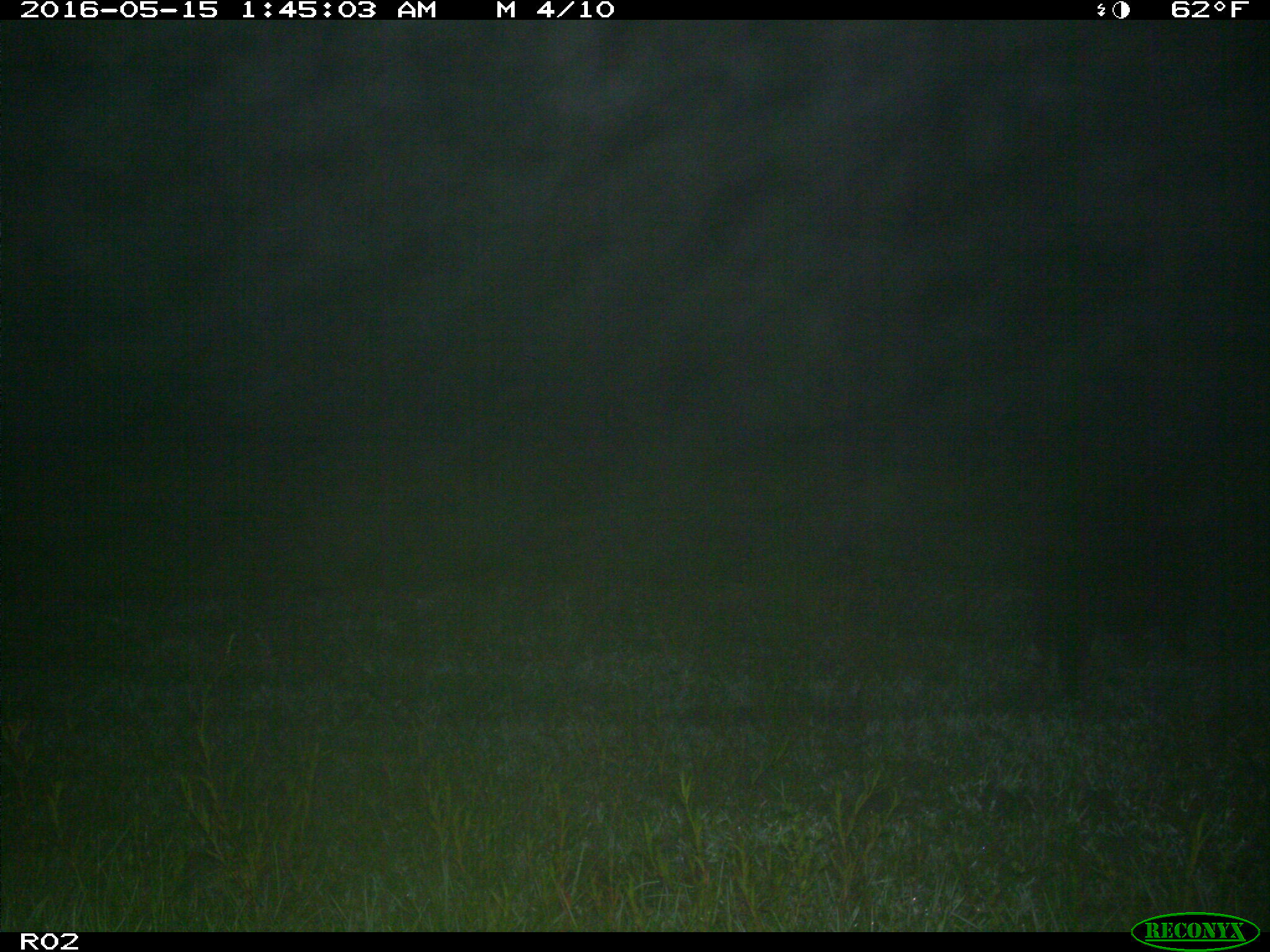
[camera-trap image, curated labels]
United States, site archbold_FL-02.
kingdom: Animalia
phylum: Chordata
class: Mammalia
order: Artiodactyla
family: Suidae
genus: Sus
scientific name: Sus scrofa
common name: wild boar